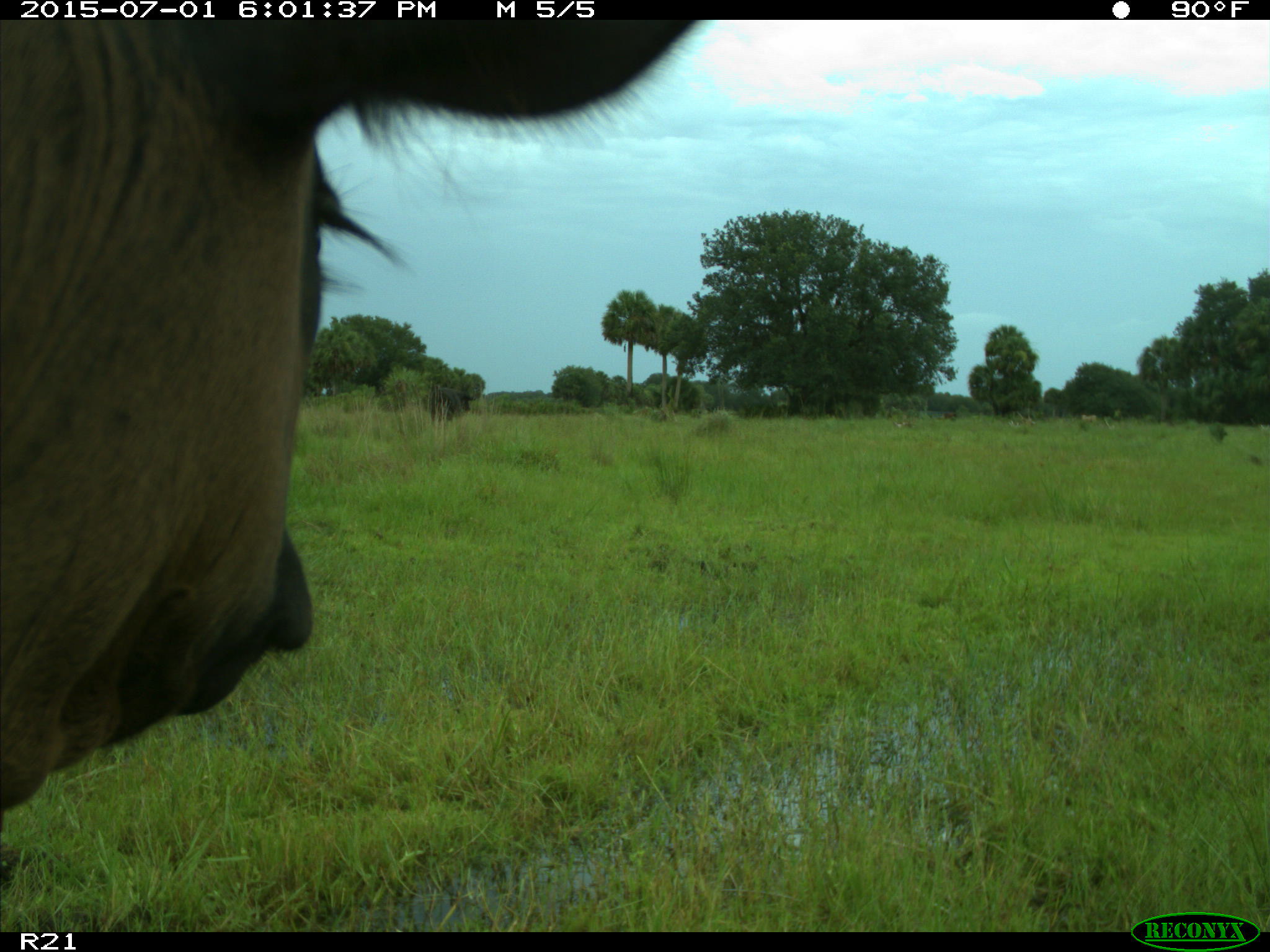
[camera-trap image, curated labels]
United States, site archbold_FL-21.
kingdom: Animalia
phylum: Chordata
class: Mammalia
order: Artiodactyla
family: Bovidae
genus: Bos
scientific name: Bos taurus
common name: domestic cow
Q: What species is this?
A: Bos taurus (domestic cow).